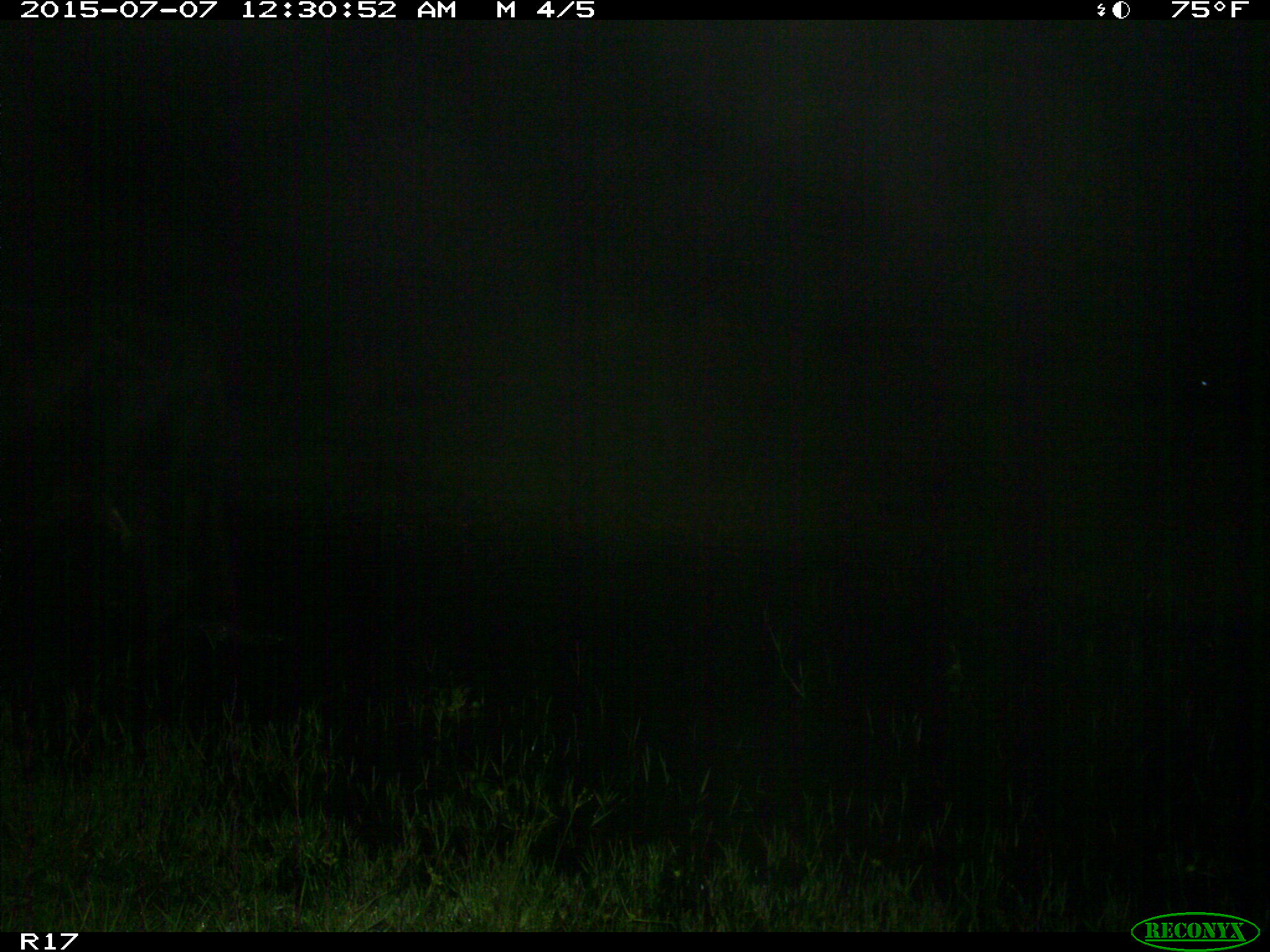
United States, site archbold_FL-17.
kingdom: Animalia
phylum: Chordata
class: Mammalia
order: Artiodactyla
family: Bovidae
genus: Bos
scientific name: Bos taurus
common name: domestic cow